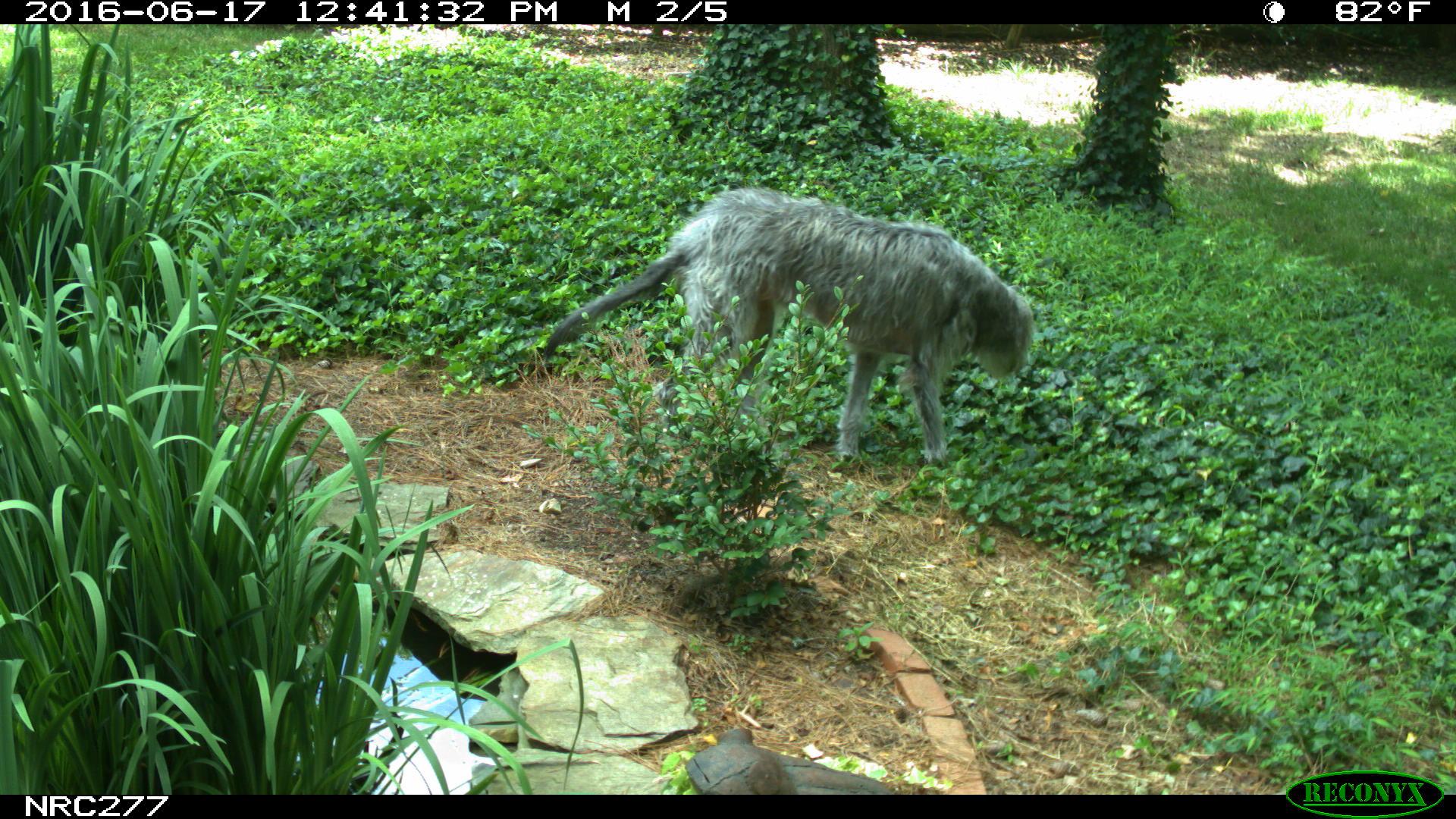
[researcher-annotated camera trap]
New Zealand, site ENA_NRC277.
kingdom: Animalia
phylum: Chordata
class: Mammalia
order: Carnivora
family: Canidae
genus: Canis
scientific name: Canis familiaris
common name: domestic dog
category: dog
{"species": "dog (domestic dog) (Canis familiaris)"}